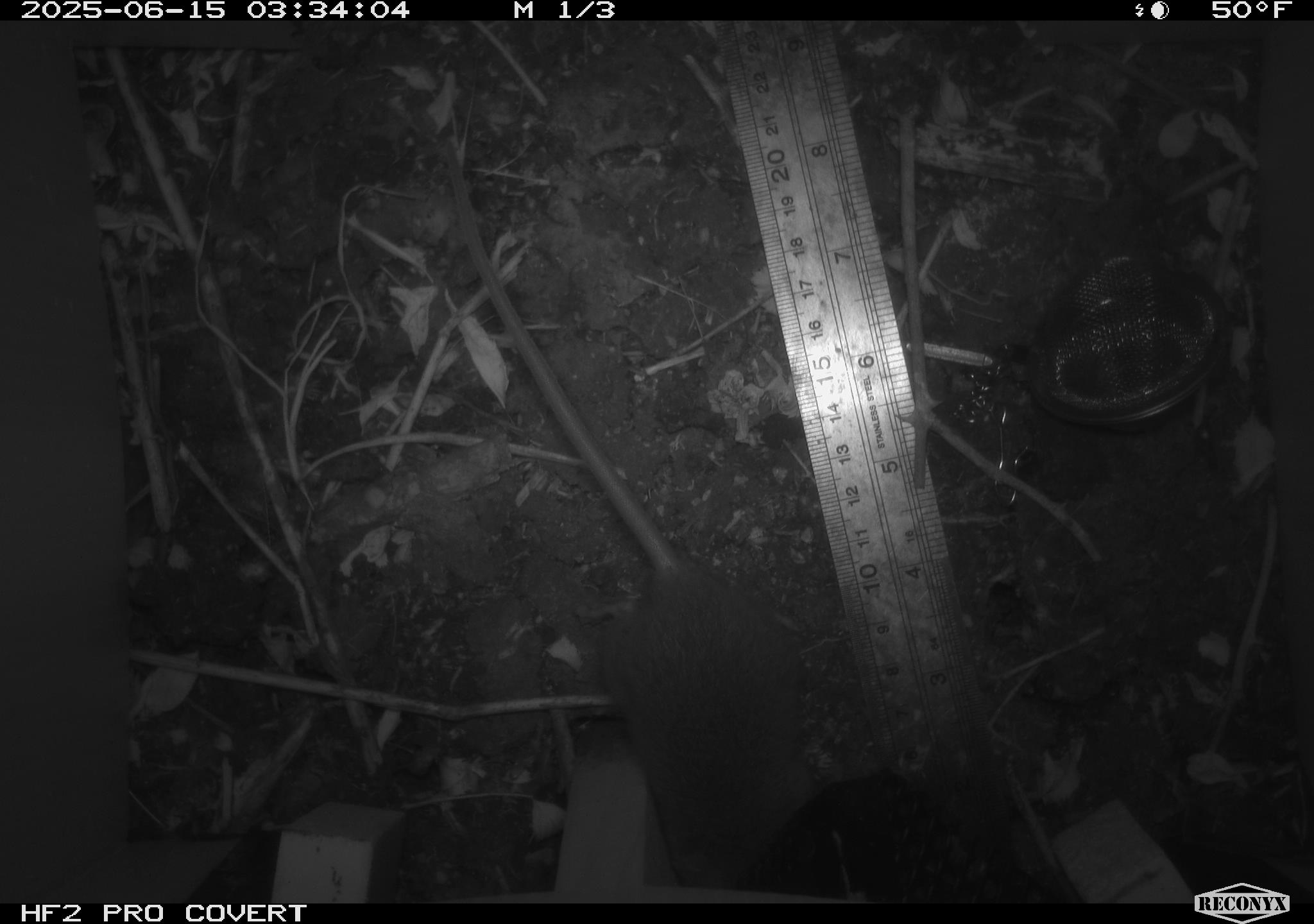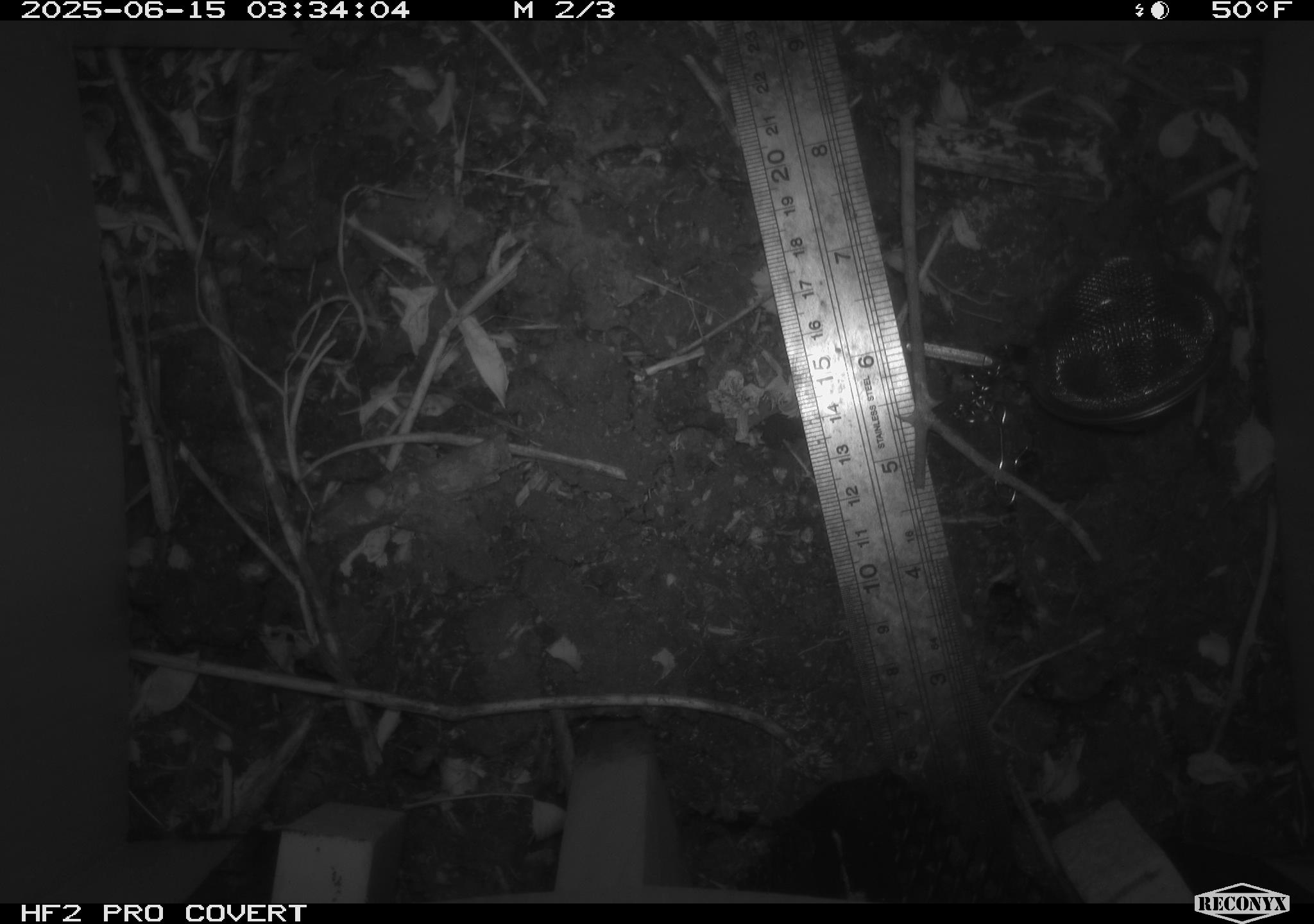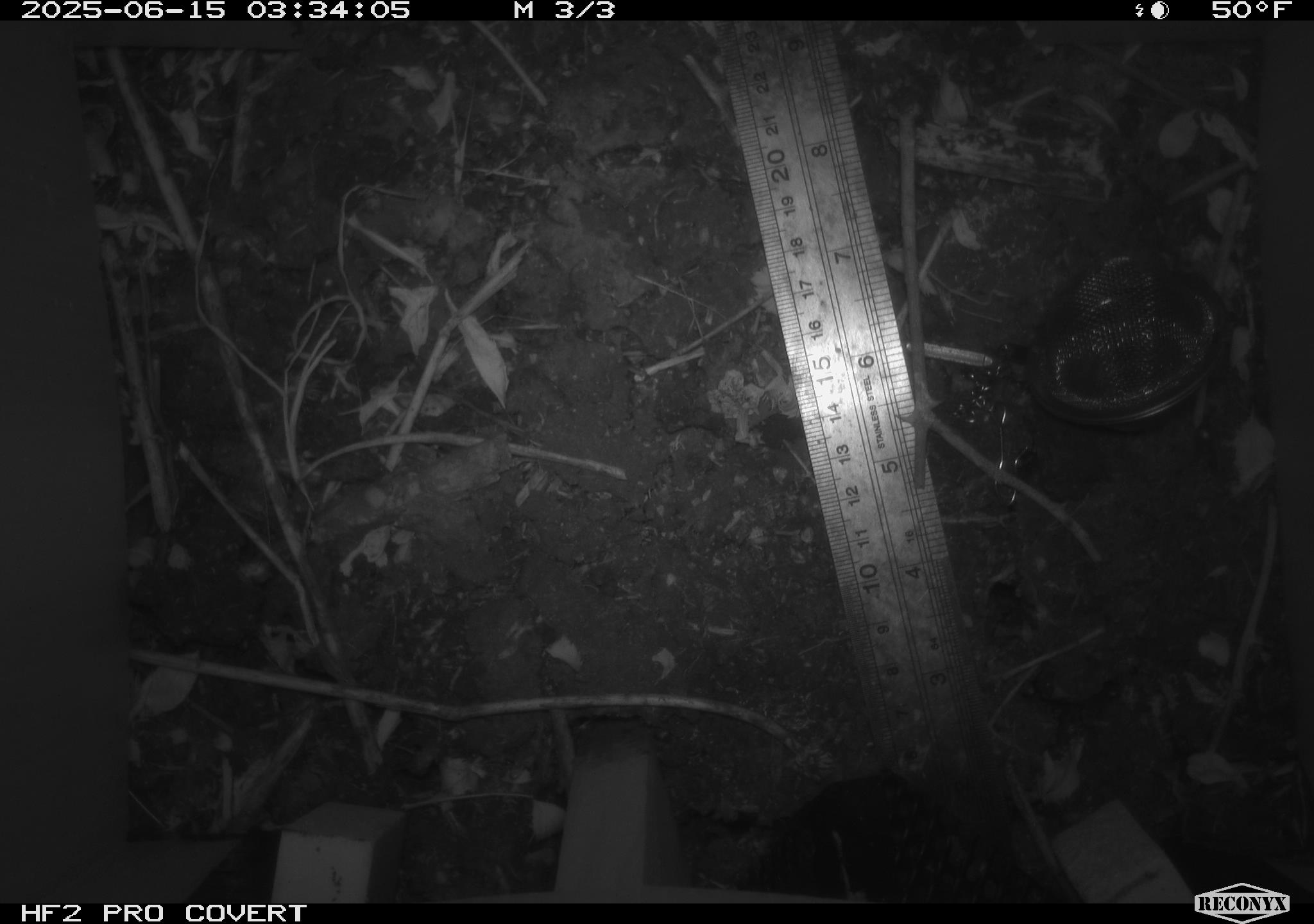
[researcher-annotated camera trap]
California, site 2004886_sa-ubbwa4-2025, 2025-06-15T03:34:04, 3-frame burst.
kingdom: Animalia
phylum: Chordata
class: Mammalia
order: Rodentia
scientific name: Rodentia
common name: rodent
Rodent (Rodentia).